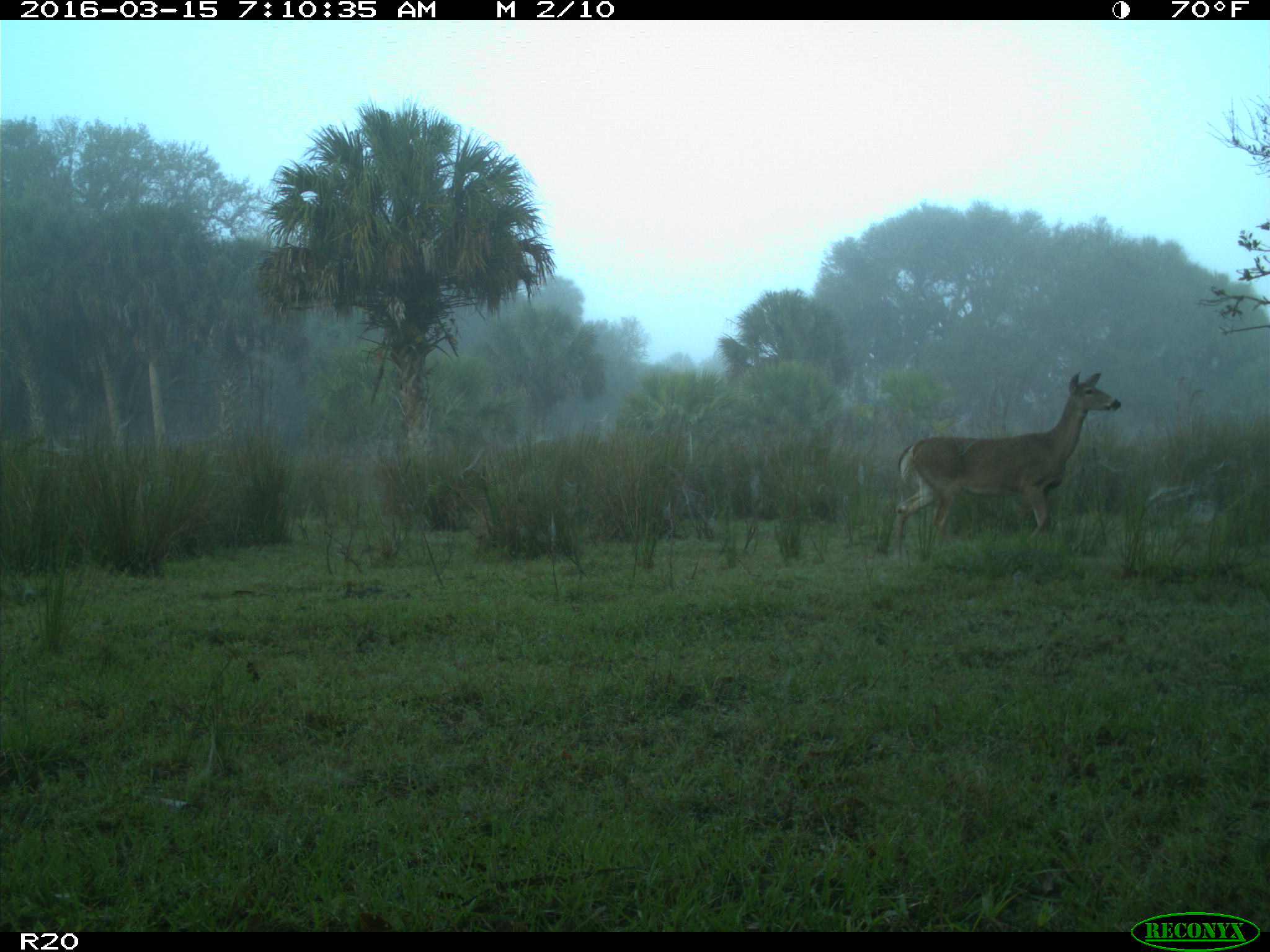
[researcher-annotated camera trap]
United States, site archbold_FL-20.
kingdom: Animalia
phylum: Chordata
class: Mammalia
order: Artiodactyla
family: Cervidae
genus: Odocoileus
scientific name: Odocoileus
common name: deer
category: unidentified deer